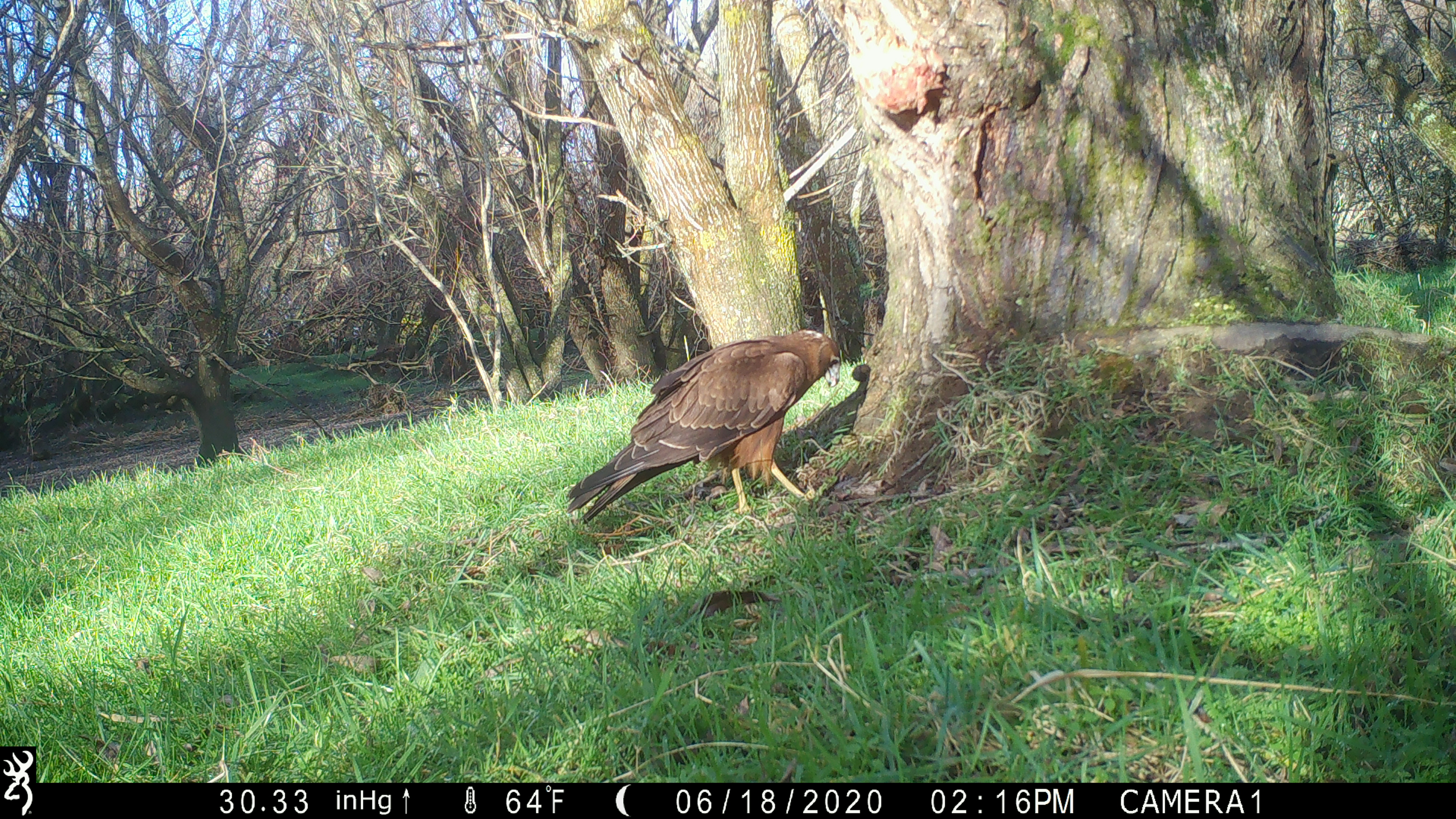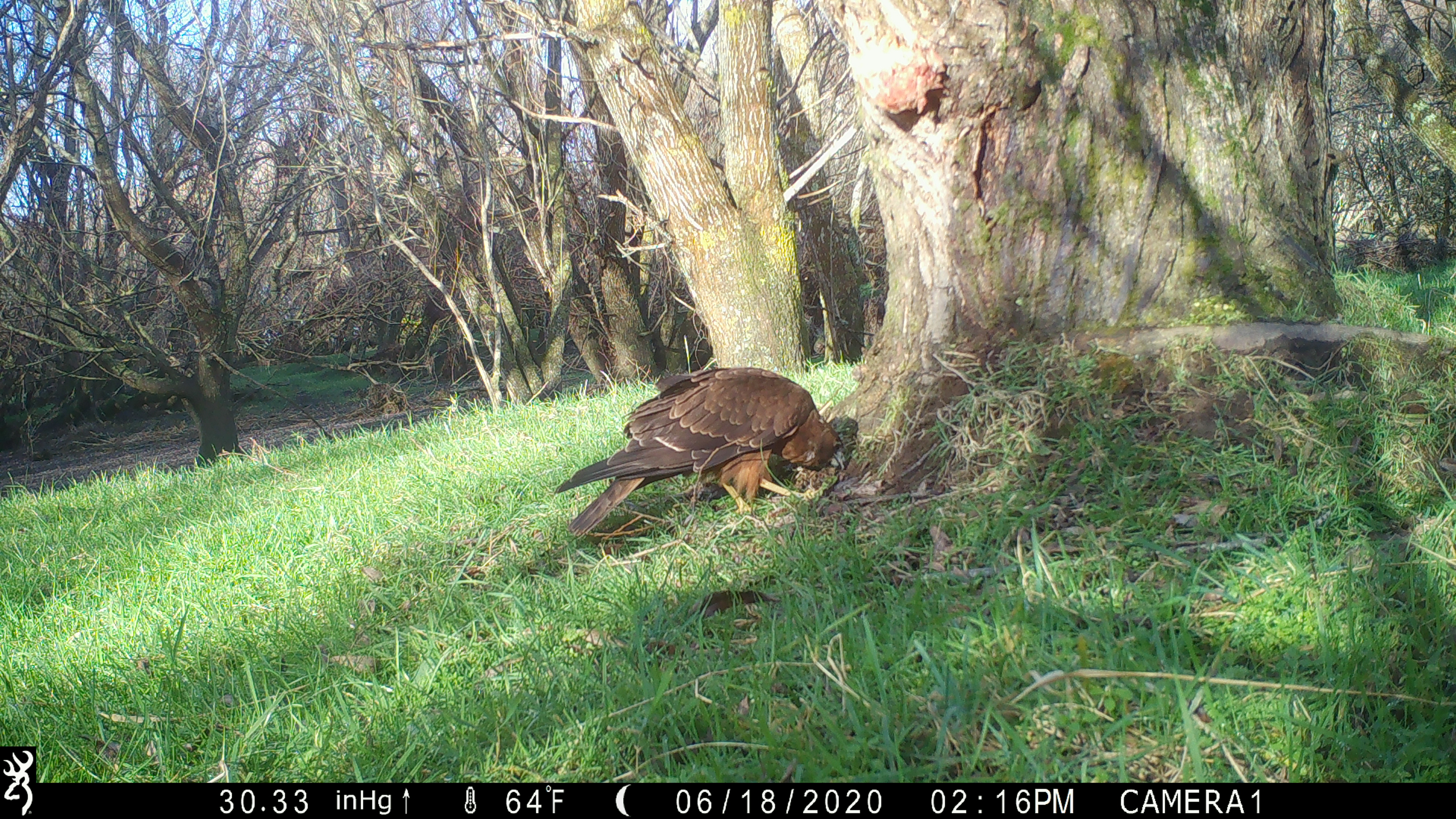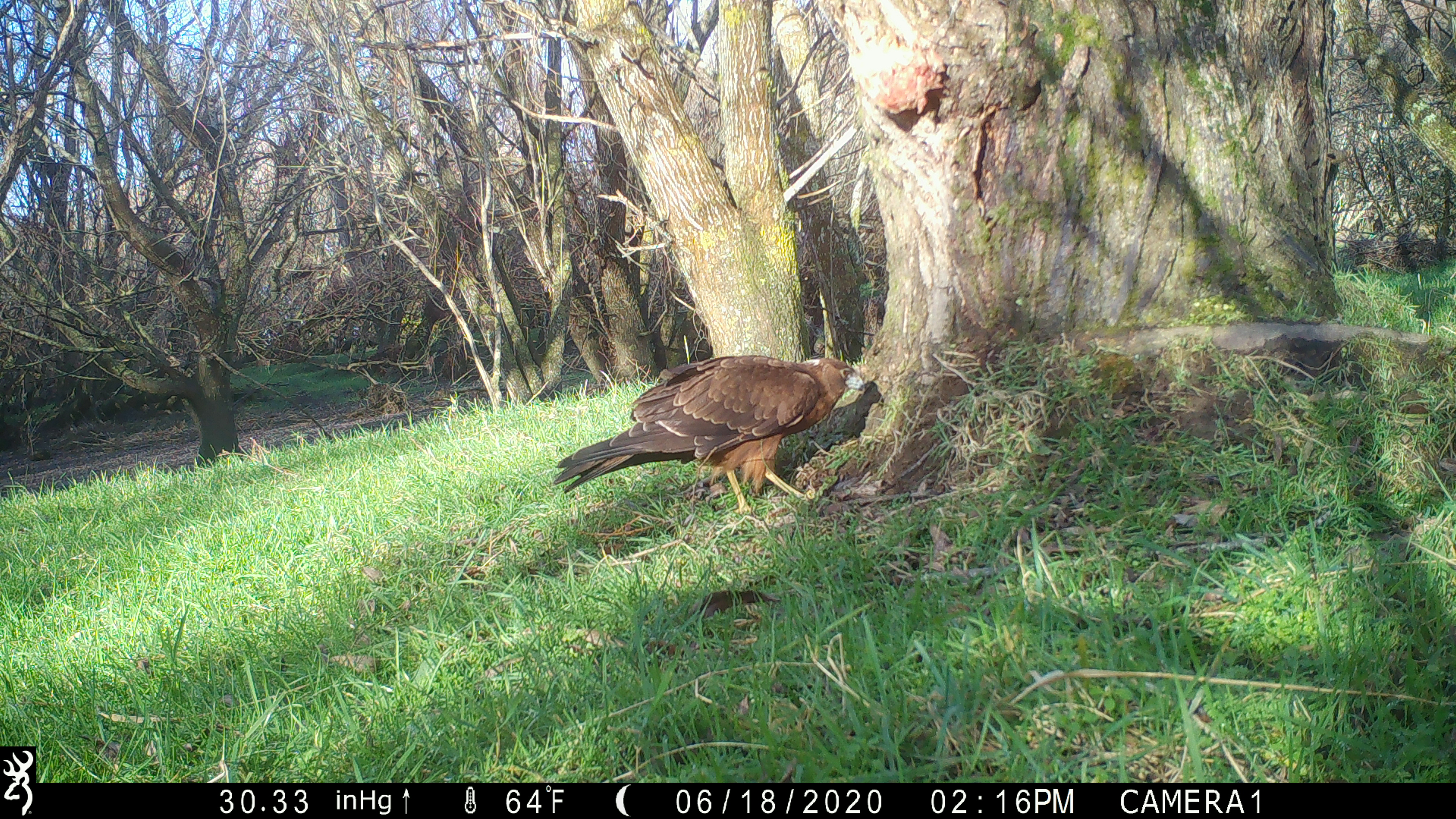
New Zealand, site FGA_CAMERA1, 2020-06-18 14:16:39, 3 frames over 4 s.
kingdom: Animalia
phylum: Chordata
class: Aves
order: Accipitriformes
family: Accipitridae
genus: Circus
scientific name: Circus approximans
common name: swamp harrier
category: harrier